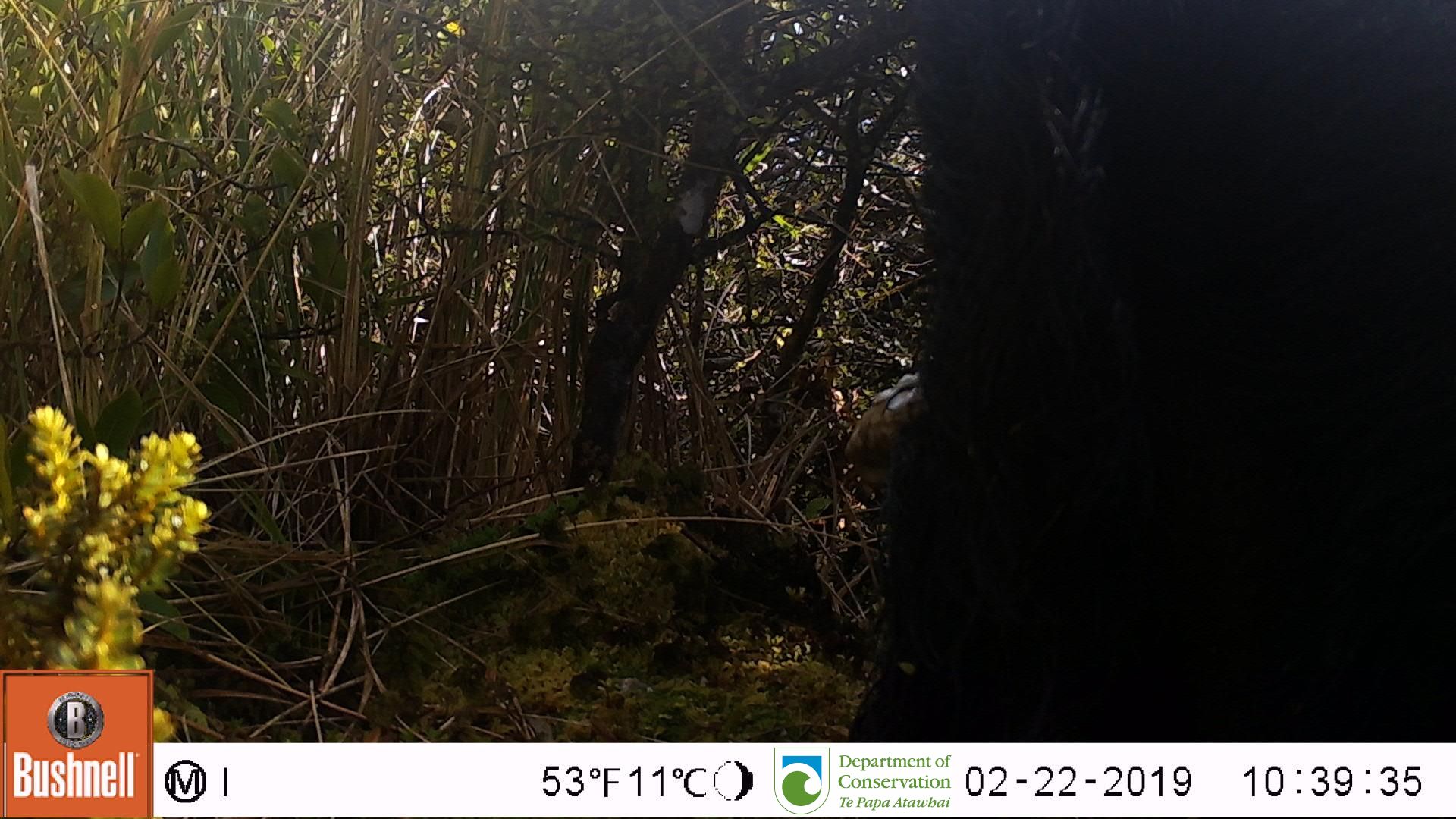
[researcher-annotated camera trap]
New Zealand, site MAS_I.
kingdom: Animalia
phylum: Chordata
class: Mammalia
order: Artiodactyla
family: Suidae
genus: Sus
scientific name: Sus scrofa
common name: pig